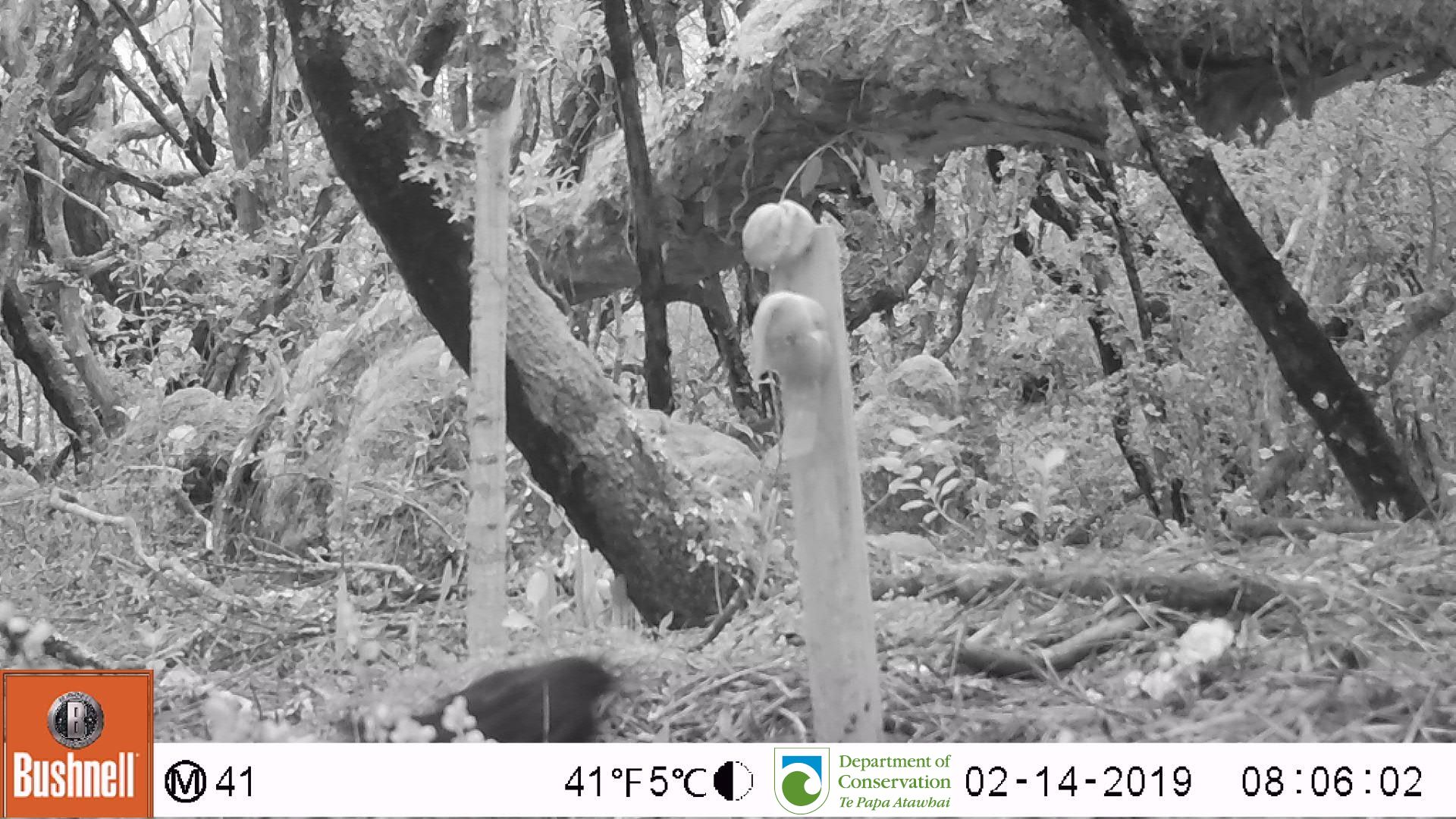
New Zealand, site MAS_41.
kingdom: Animalia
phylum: Chordata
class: Aves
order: Passeriformes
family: Turdidae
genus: Turdus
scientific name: Turdus merula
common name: eurasian blackbird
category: blackbird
Blackbird (eurasian blackbird) (Turdus merula).